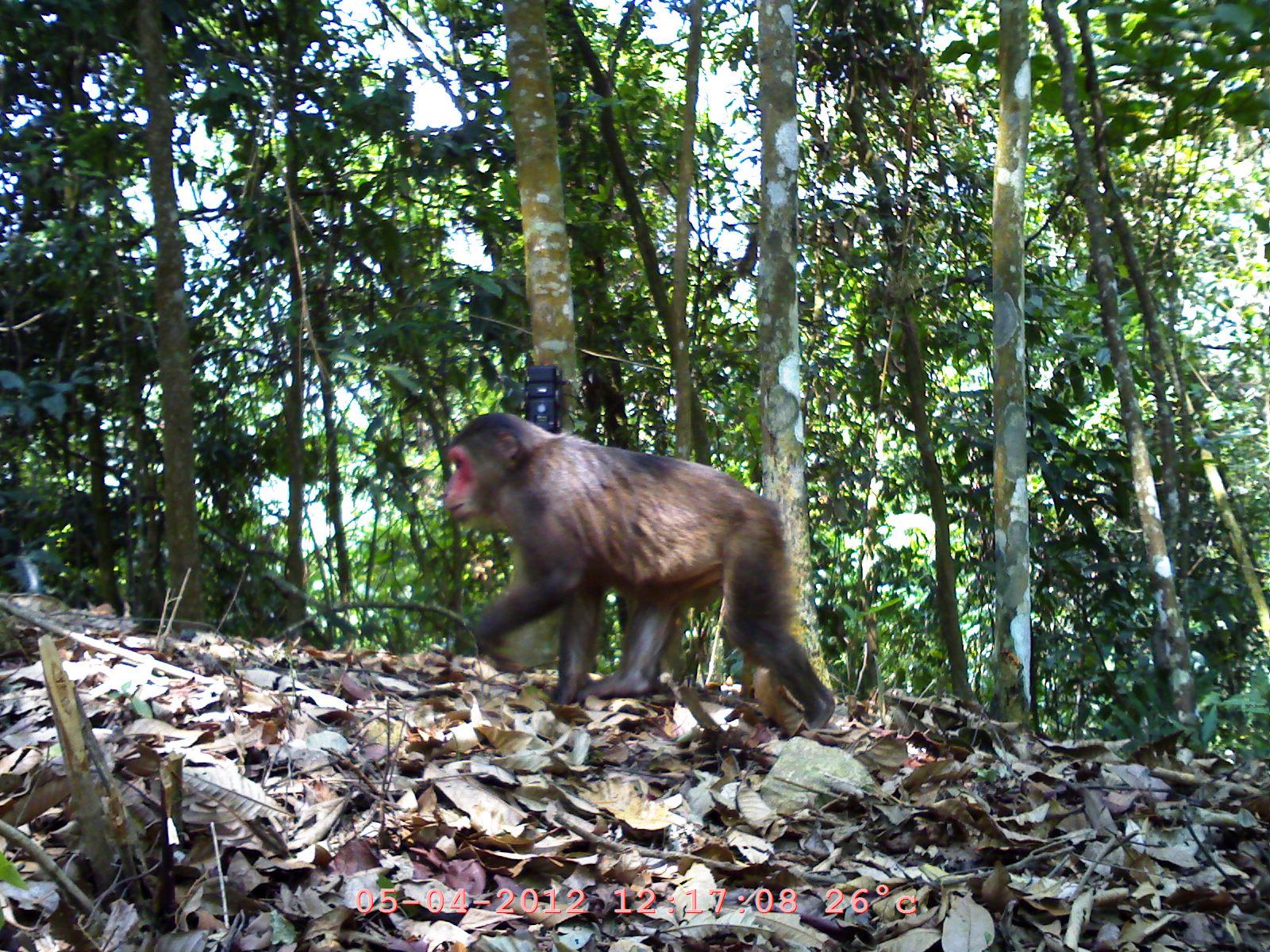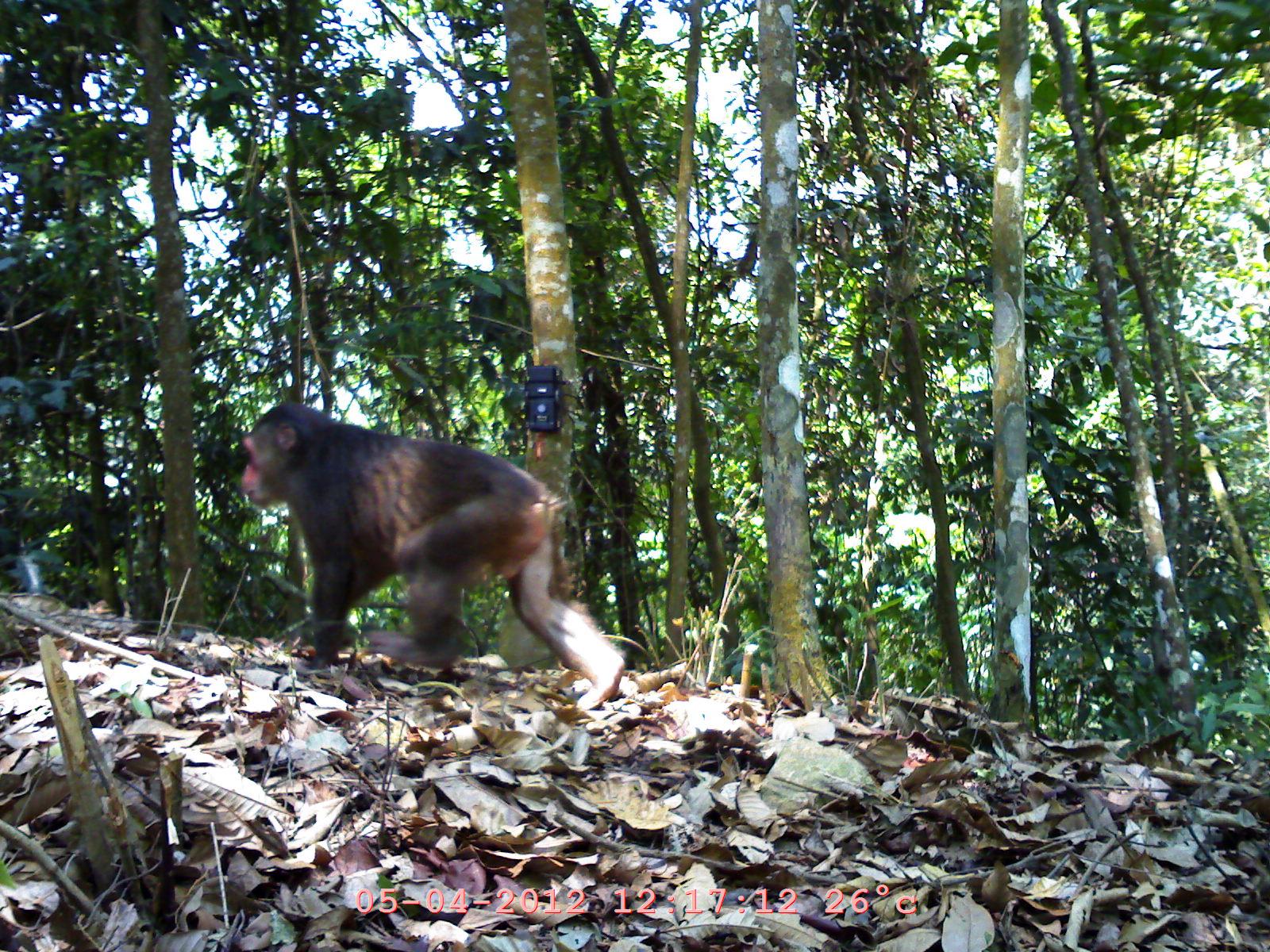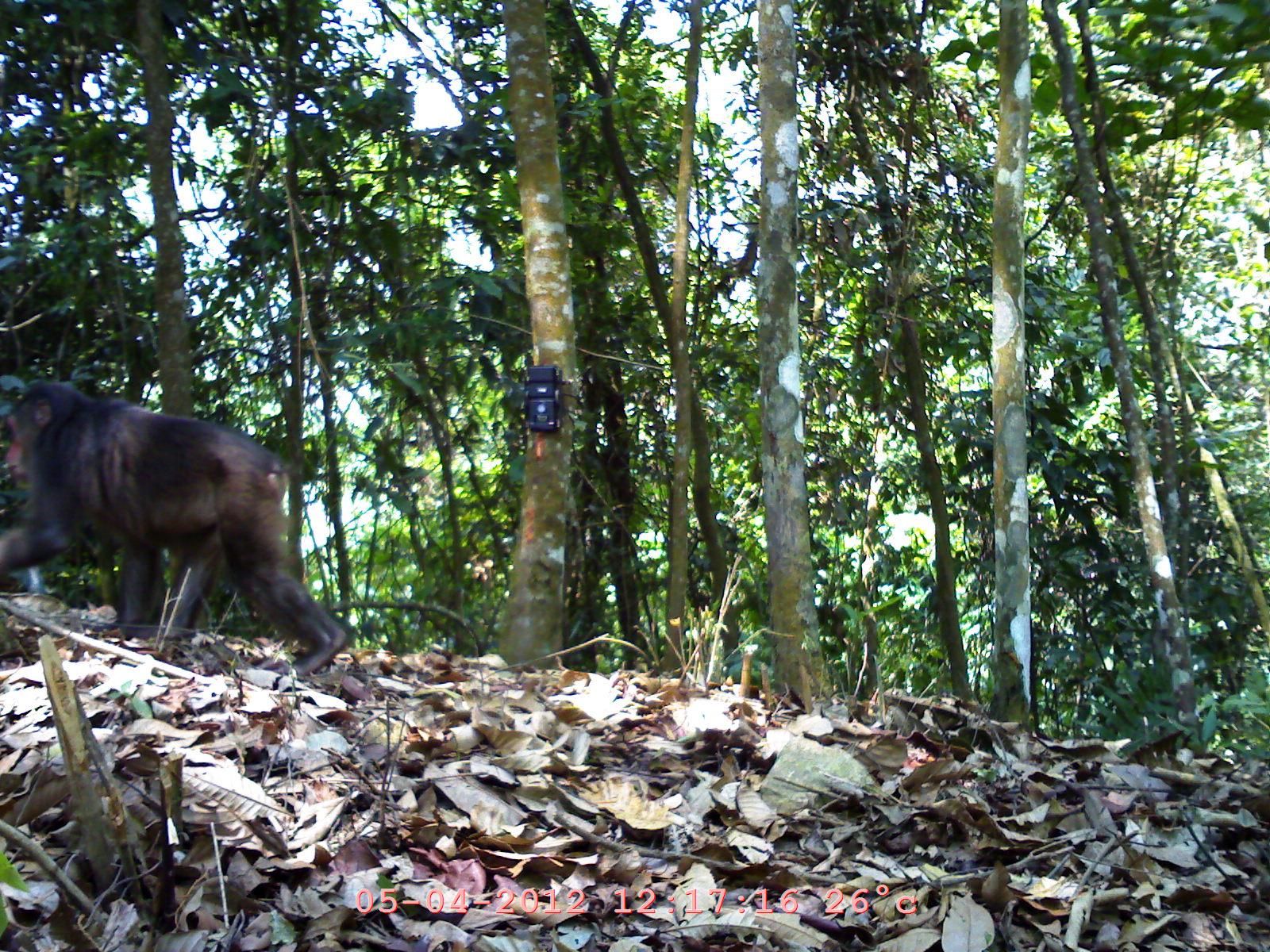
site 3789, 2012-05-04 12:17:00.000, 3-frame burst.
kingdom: Animalia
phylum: Chordata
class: Mammalia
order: Primates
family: Cercopithecidae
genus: Macaca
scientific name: Macaca arctoides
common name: stump-tailed macaque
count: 1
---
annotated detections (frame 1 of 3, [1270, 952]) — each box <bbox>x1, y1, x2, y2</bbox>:
macaca arctoides: <bbox>439, 410, 836, 740</bbox>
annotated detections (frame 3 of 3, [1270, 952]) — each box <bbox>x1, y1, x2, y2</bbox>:
macaca arctoides: <bbox>0, 369, 353, 683</bbox>